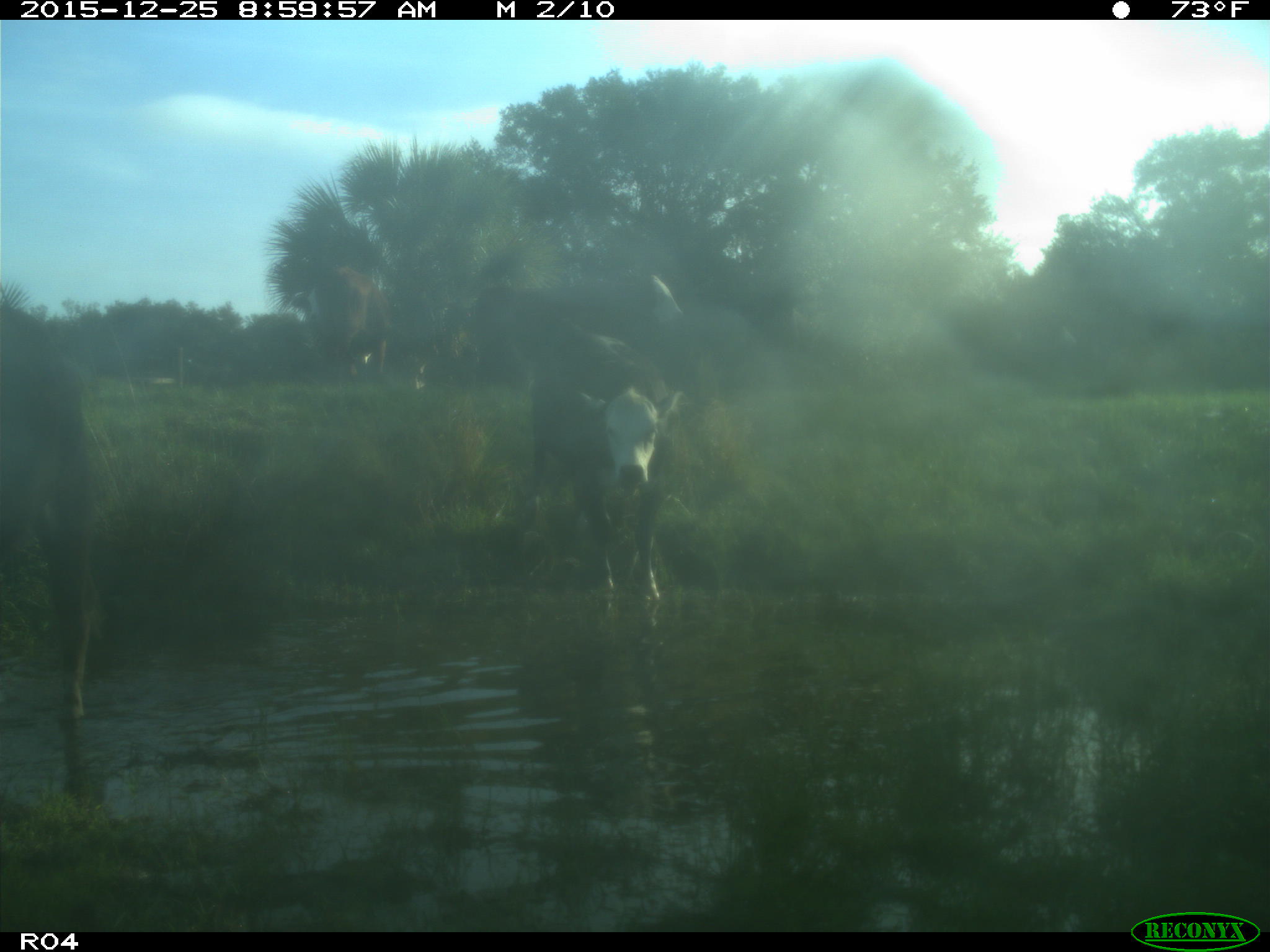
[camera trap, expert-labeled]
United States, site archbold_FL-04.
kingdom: Animalia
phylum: Chordata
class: Mammalia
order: Artiodactyla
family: Bovidae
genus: Bos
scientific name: Bos taurus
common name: domestic cow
Bos taurus (domestic cow).